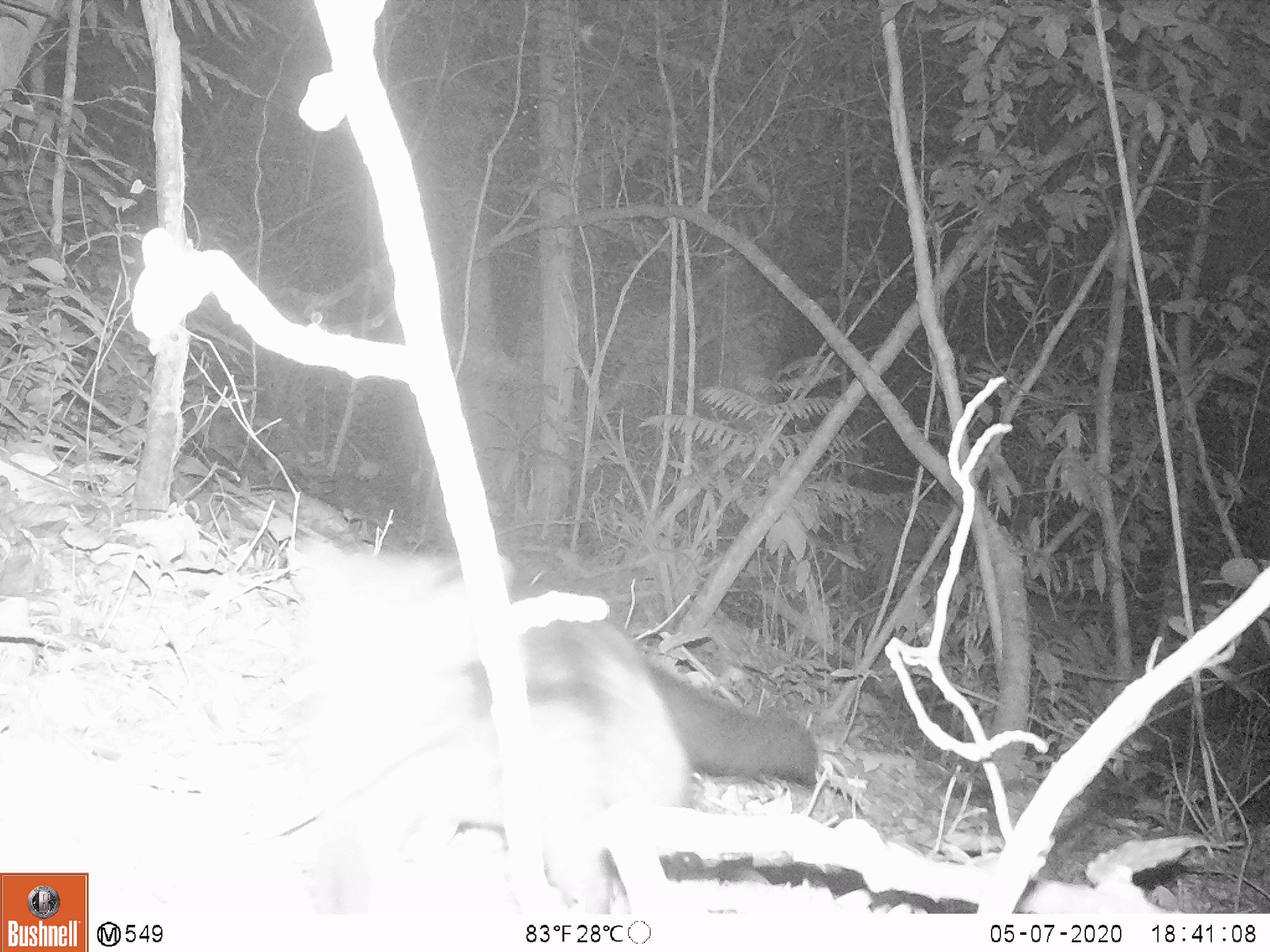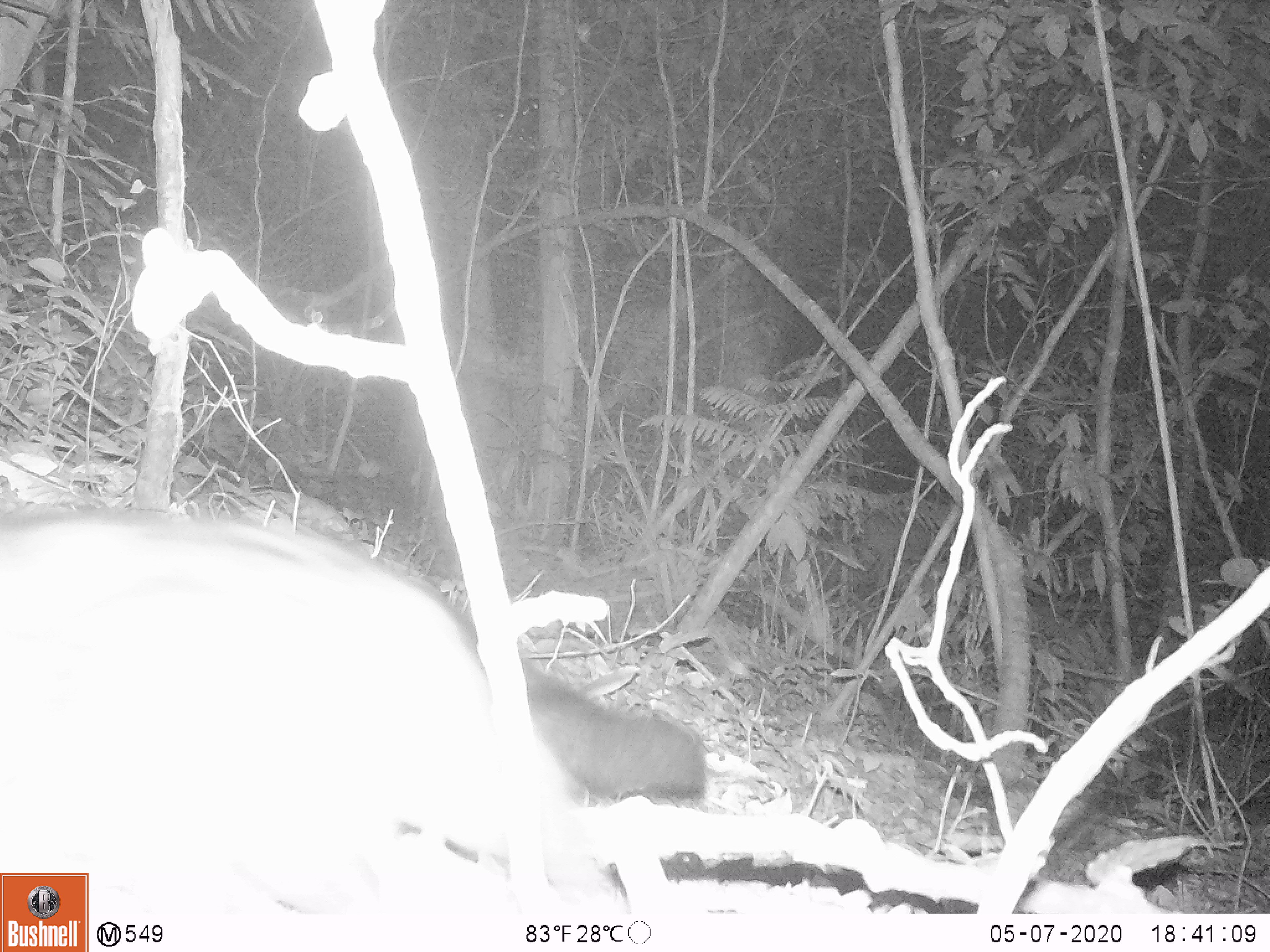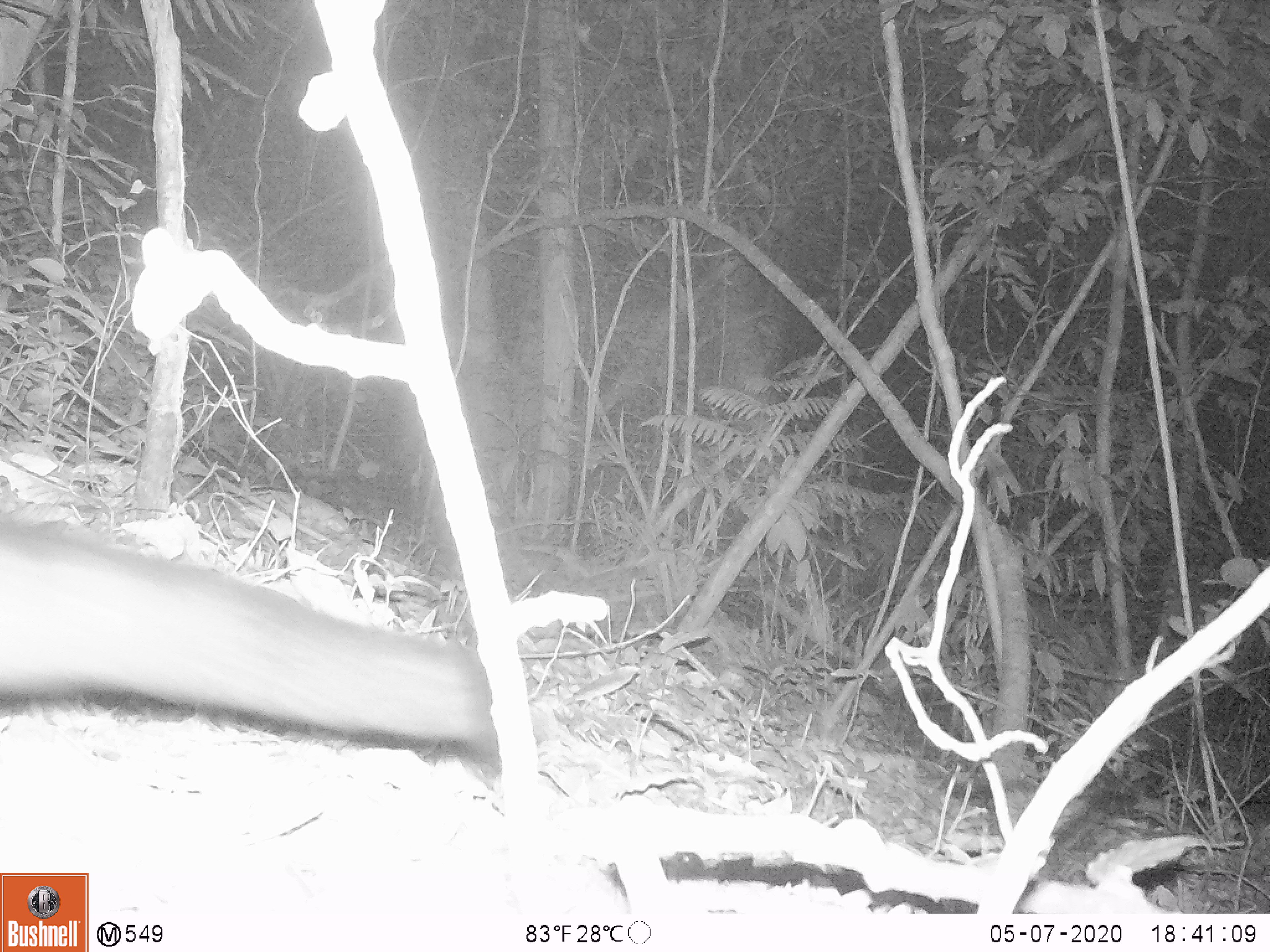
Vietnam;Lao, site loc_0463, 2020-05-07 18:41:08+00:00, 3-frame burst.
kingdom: Animalia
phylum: Chordata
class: Mammalia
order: Carnivora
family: Viverridae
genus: Paradoxurus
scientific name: Paradoxurus hermaphroditus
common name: common palm civet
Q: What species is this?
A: Common palm civet (Paradoxurus hermaphroditus).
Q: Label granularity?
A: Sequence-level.